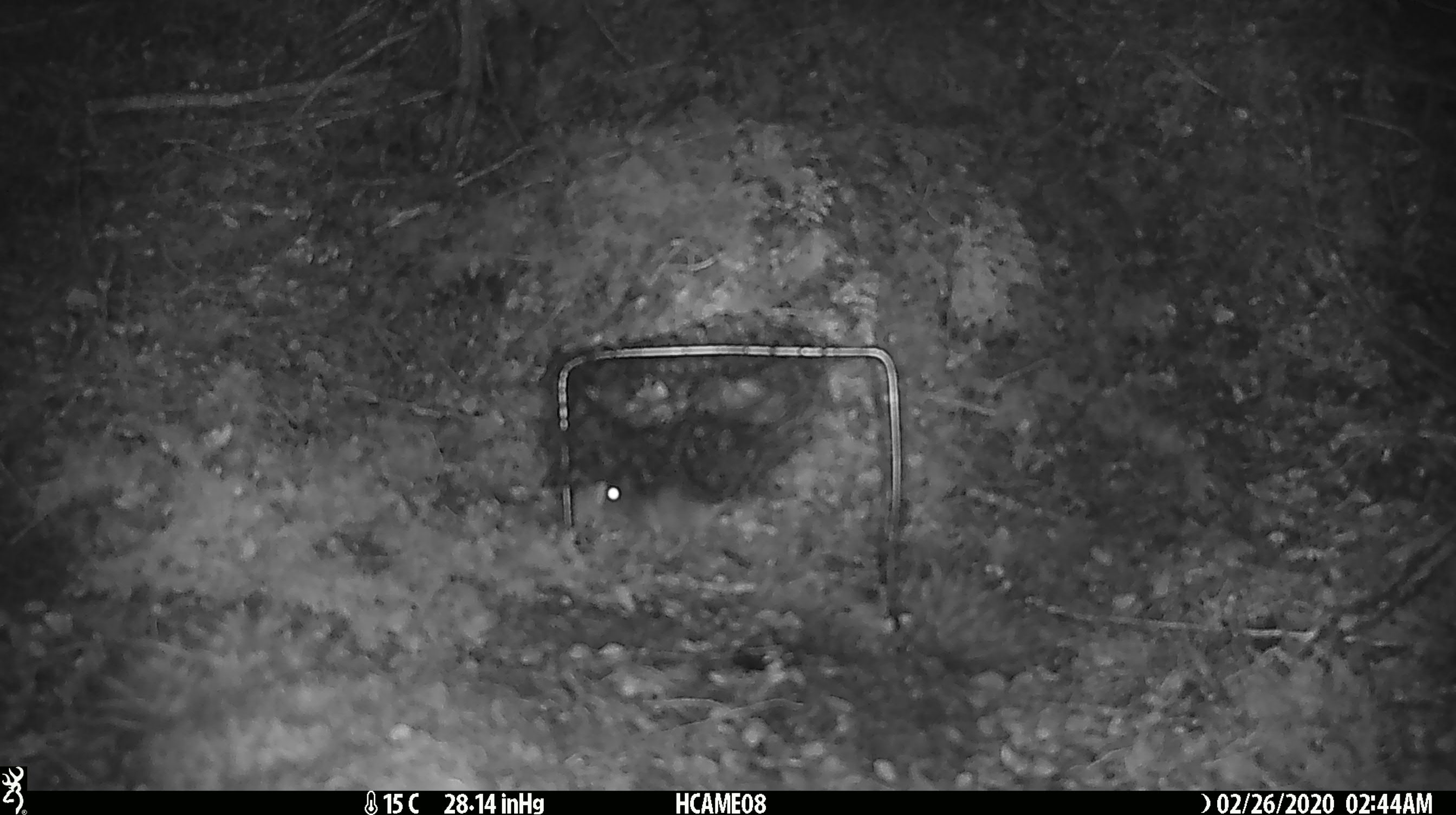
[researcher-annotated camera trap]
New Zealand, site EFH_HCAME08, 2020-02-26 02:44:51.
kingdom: Animalia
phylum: Chordata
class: Mammalia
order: Rodentia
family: Muridae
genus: Mus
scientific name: Mus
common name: mouse